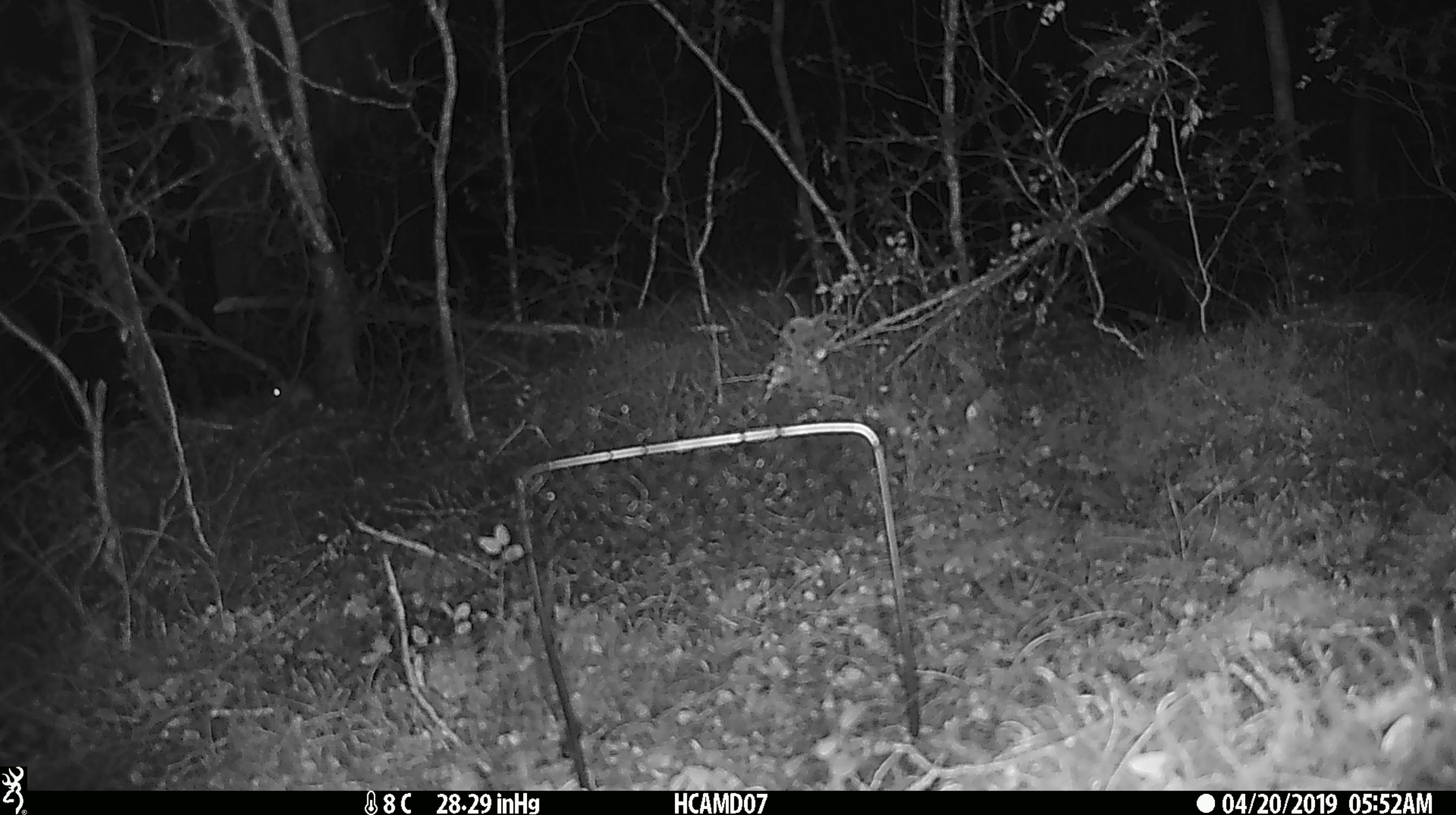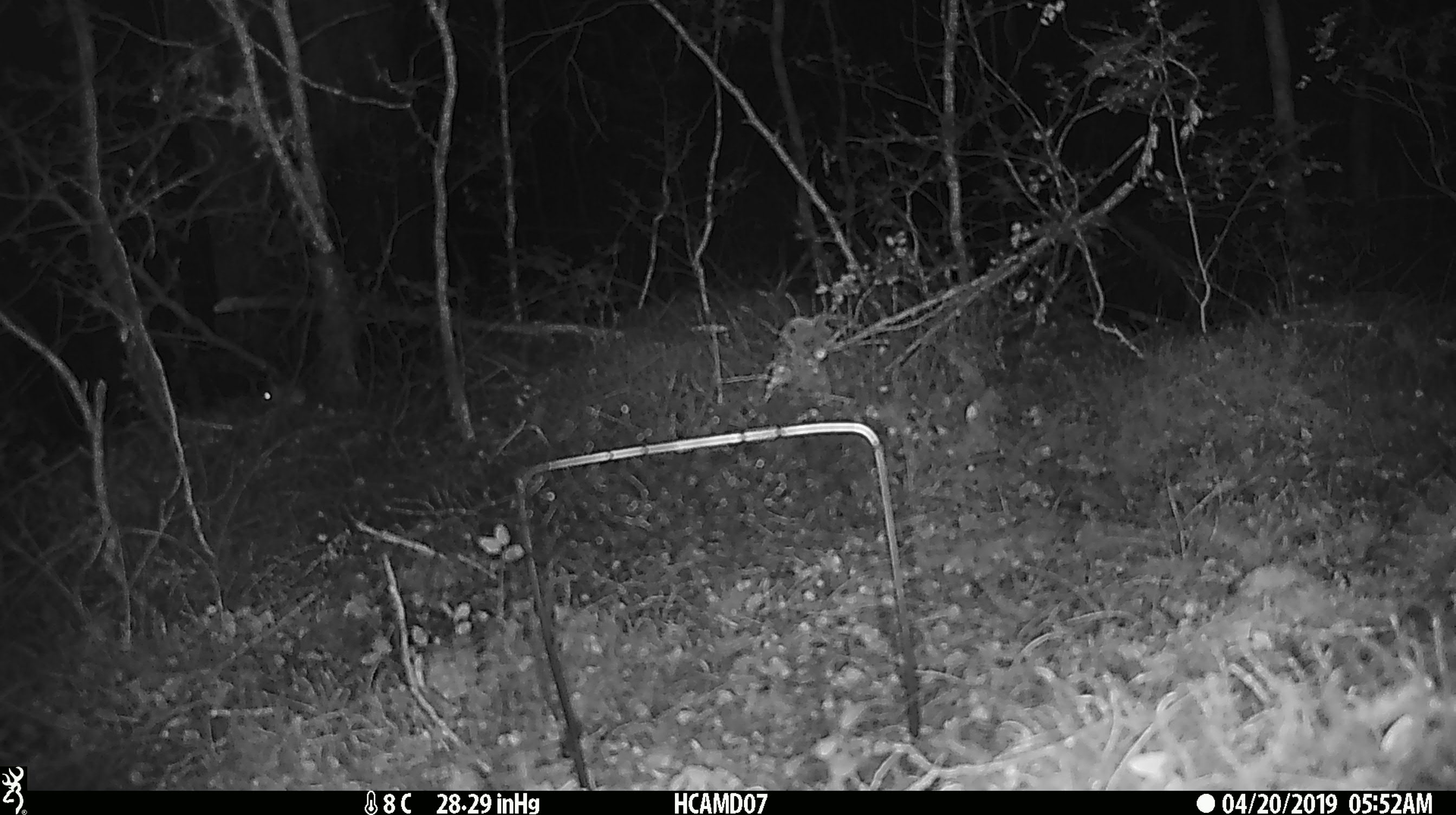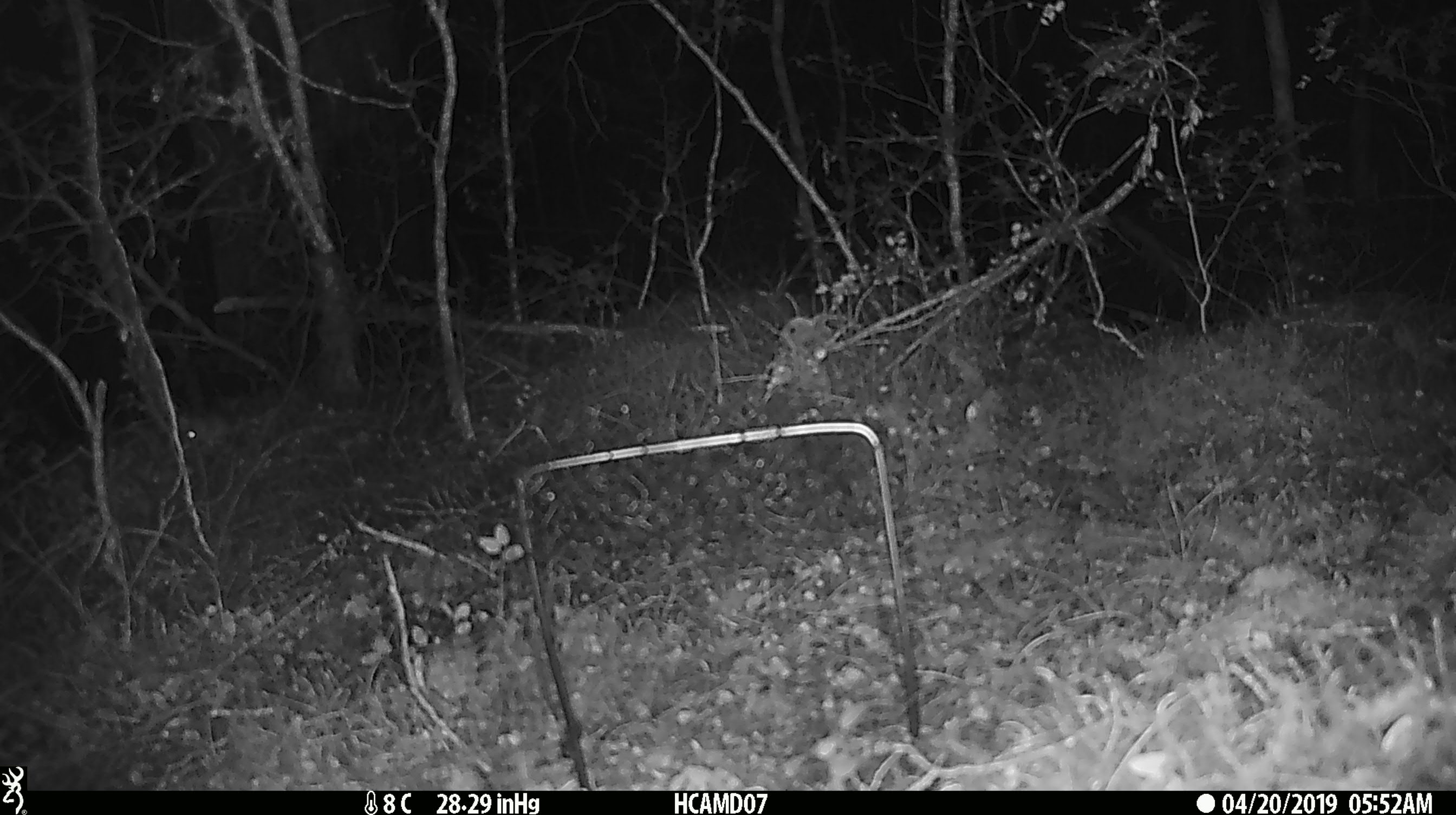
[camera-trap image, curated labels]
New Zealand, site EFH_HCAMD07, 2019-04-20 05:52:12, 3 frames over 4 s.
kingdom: Animalia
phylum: Chordata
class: Mammalia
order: Rodentia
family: Muridae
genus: Mus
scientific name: Mus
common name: mouse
Mouse (Mus).